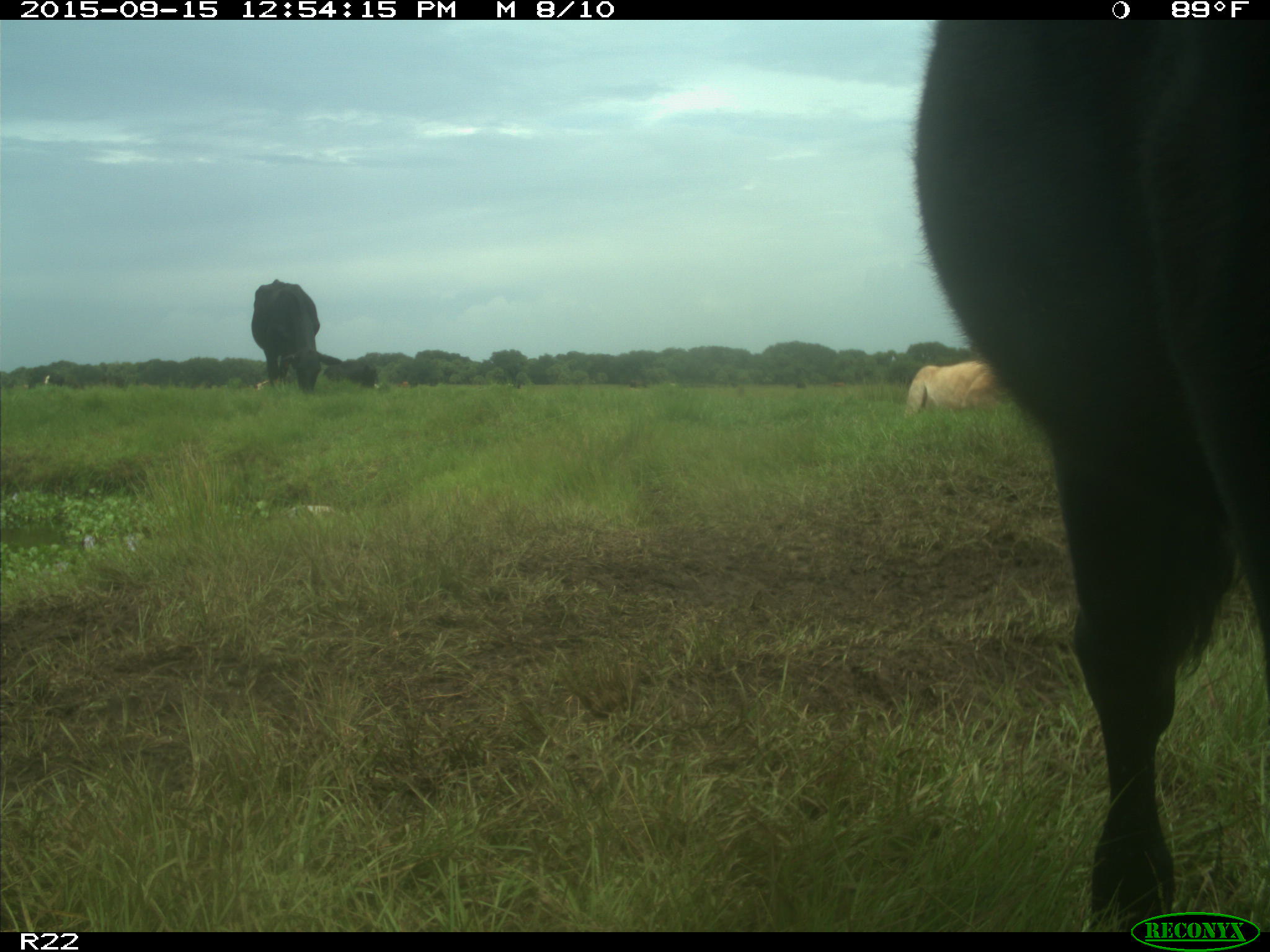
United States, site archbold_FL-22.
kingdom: Animalia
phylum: Chordata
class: Mammalia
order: Artiodactyla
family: Bovidae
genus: Bos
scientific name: Bos taurus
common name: domestic cow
Bos taurus (domestic cow).